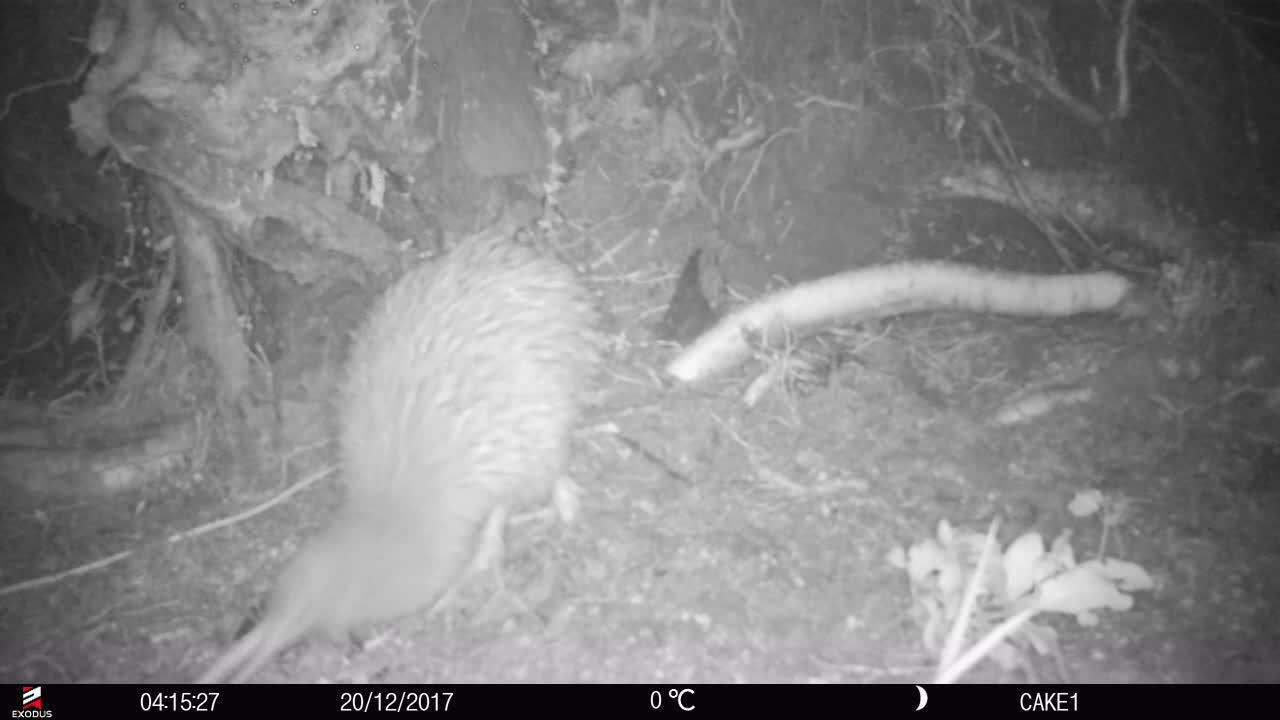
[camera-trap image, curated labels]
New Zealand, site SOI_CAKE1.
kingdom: Animalia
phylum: Chordata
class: Aves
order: Apterygiformes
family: Apterygidae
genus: Apteryx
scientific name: Apteryx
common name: kiwi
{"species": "kiwi (Apteryx)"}